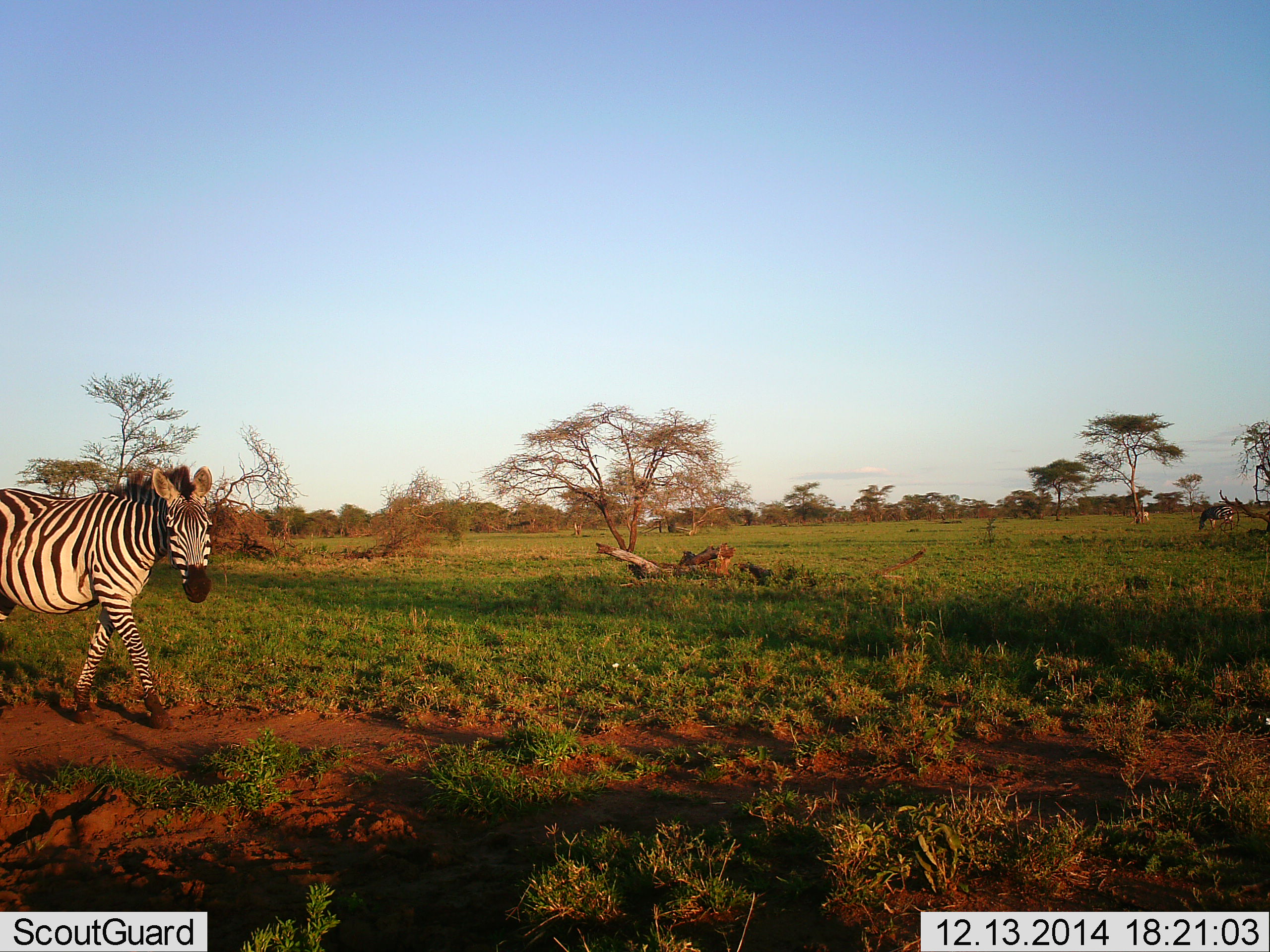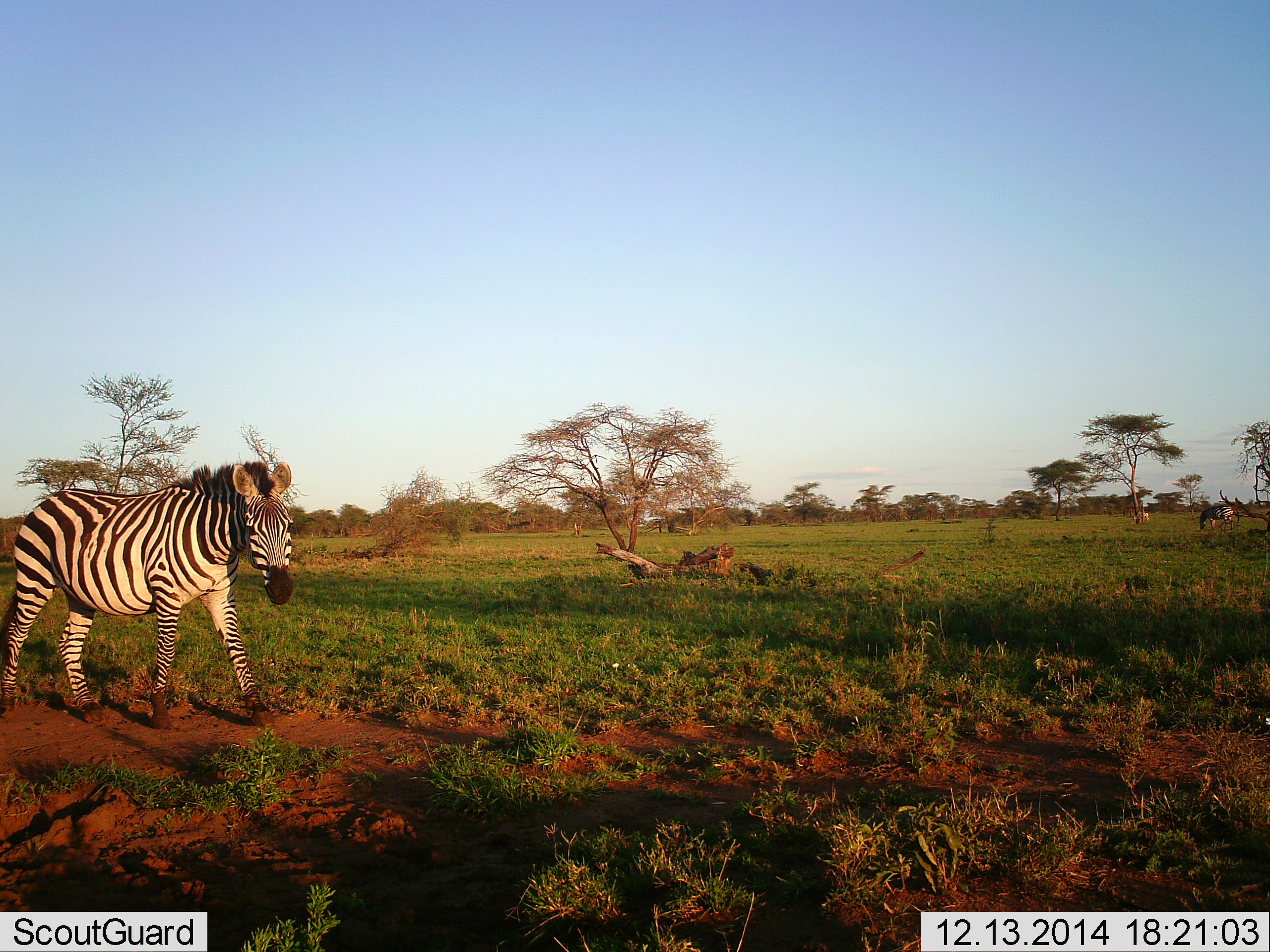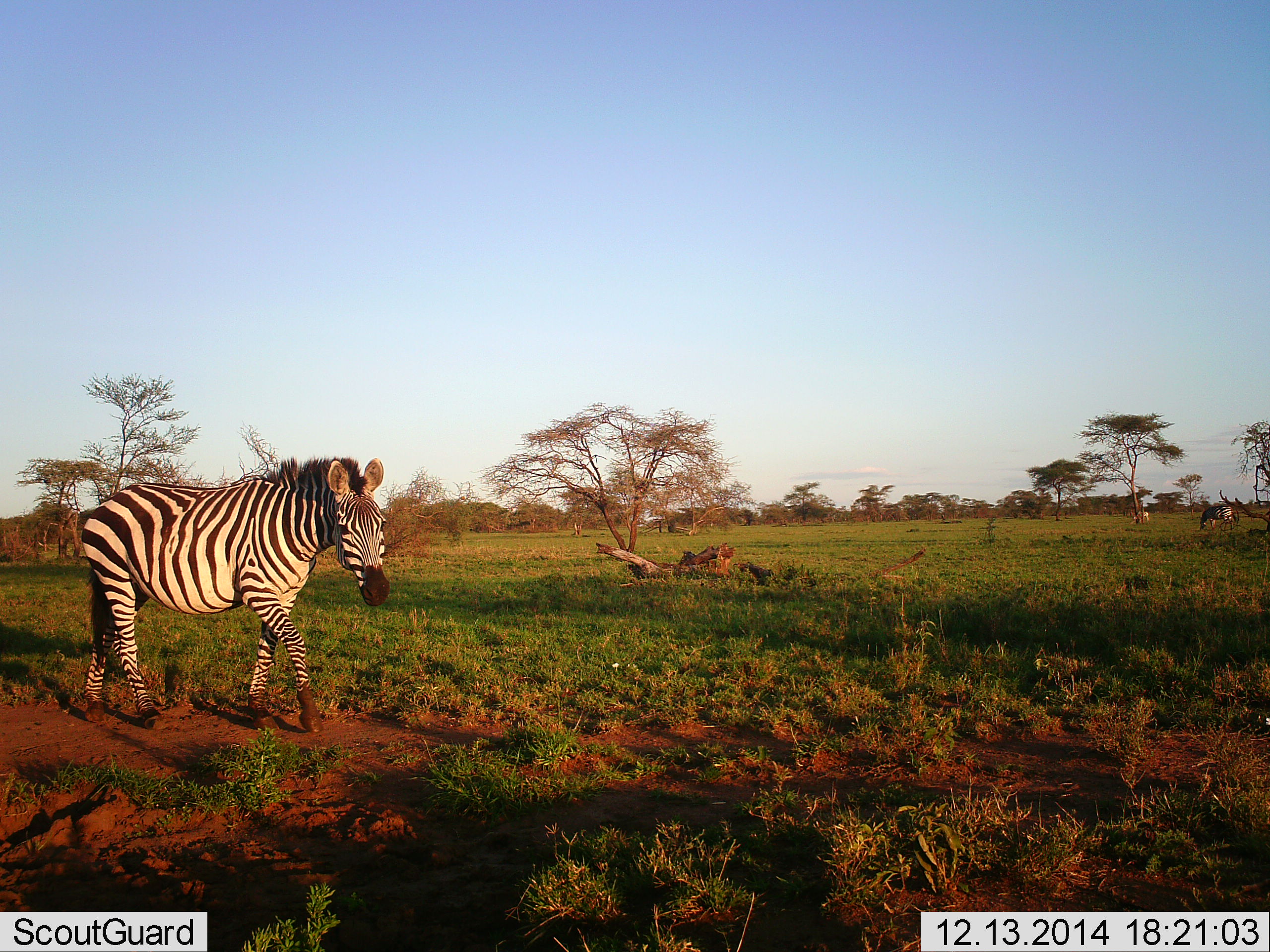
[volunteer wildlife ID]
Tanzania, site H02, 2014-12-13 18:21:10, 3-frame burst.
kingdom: Animalia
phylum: Chordata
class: Mammalia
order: Perissodactyla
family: Equidae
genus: Equus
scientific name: Equus quagga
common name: plains zebra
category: zebra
Zebra (plains zebra) (Equus quagga), count 1. Behavior (volunteer vote fractions): standing 11%, resting 0%, moving 89%, interacting 11%. Young present (vote fraction): 0%. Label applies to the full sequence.